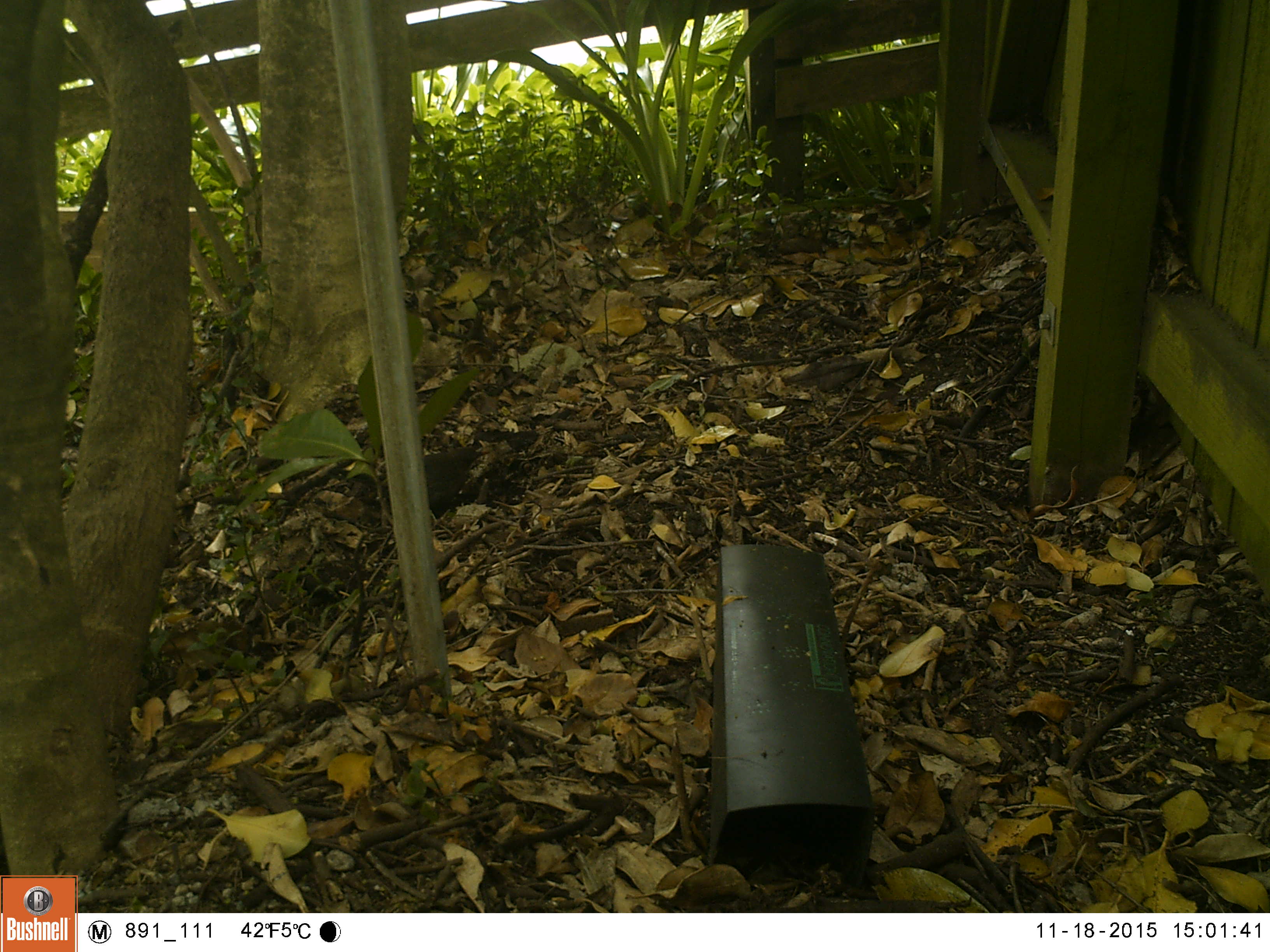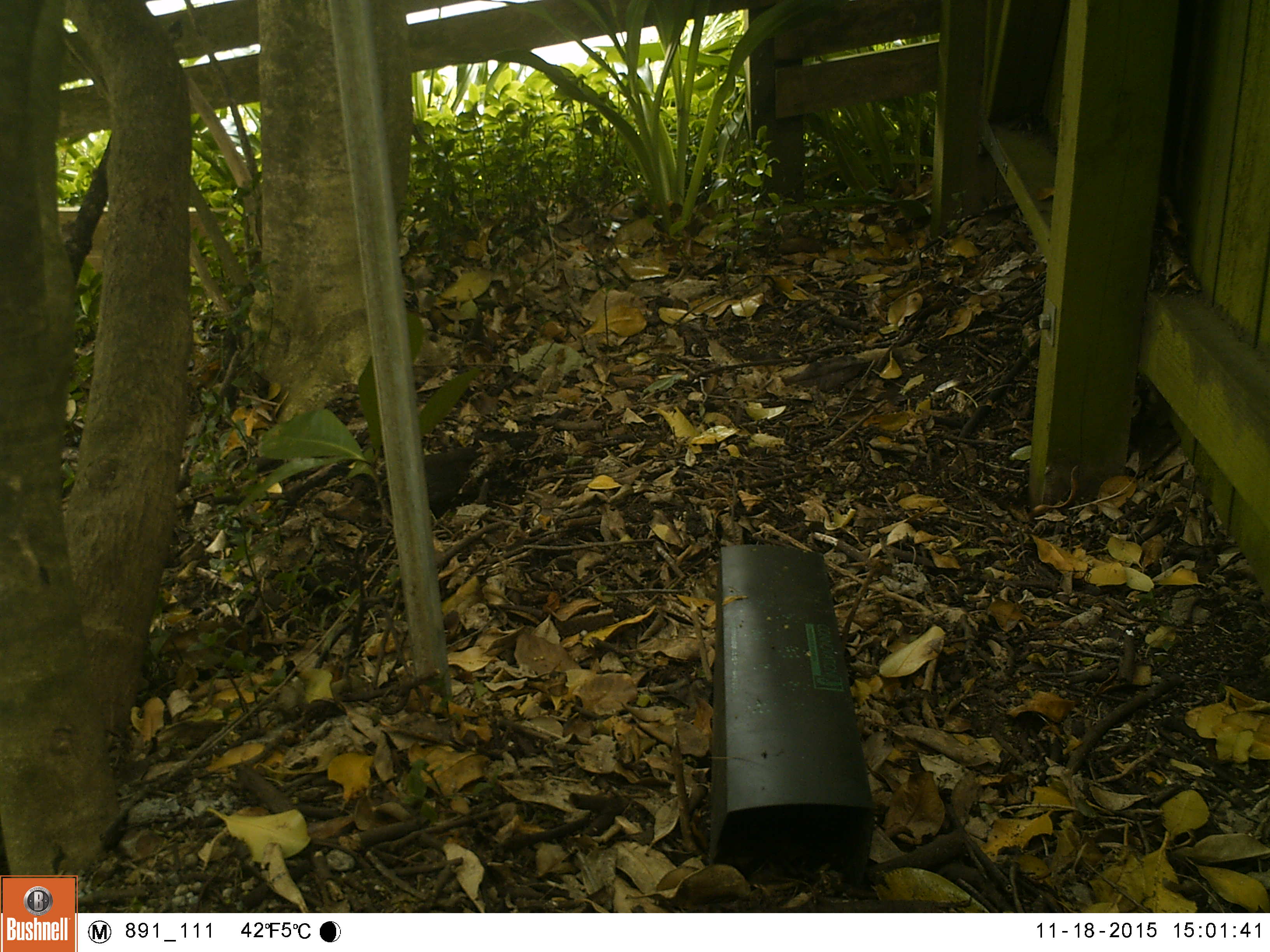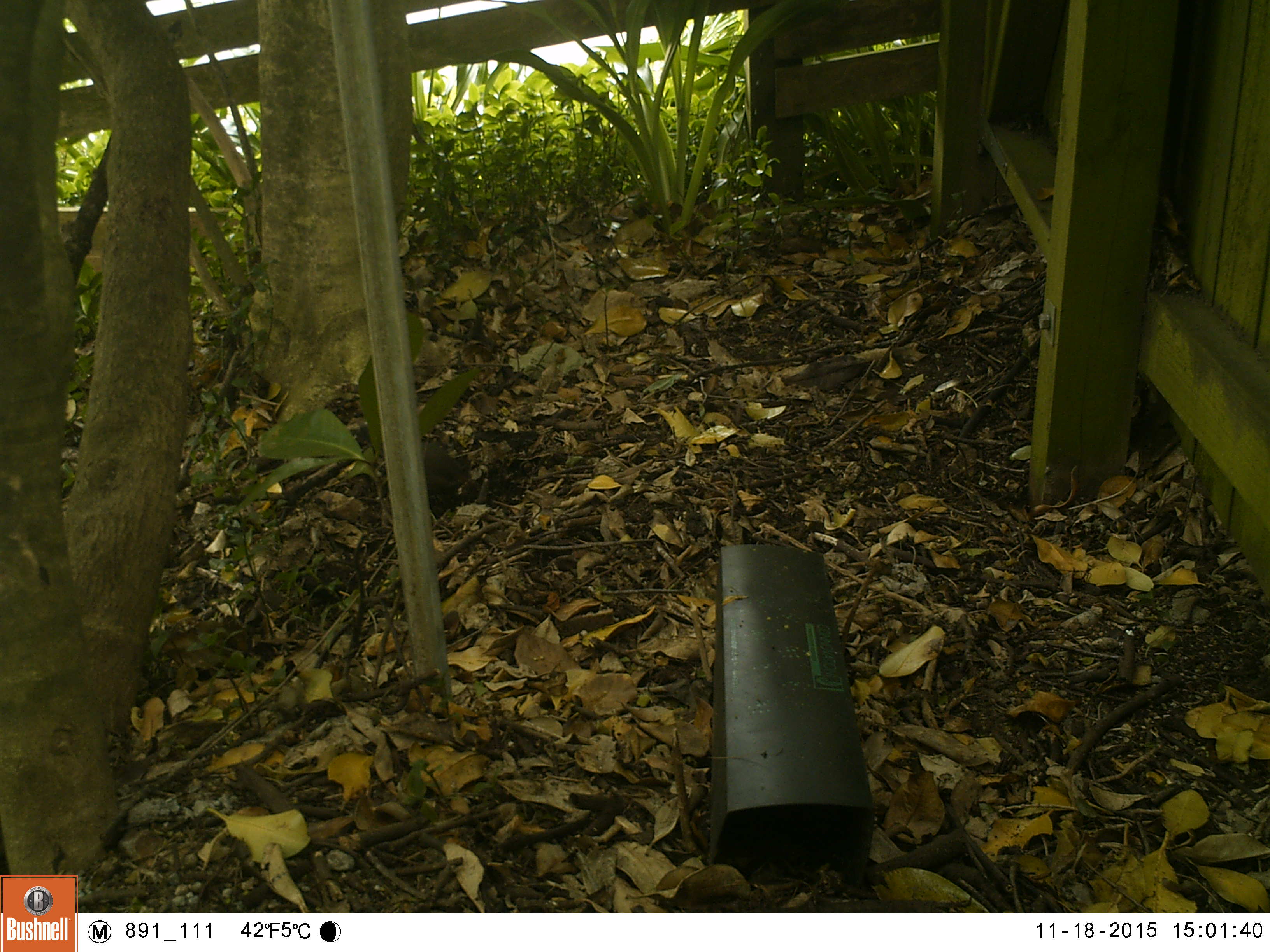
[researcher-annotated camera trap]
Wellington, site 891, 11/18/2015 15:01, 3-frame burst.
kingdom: Animalia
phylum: Chordata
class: Aves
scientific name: Aves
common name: bird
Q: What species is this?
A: Bird (Aves).